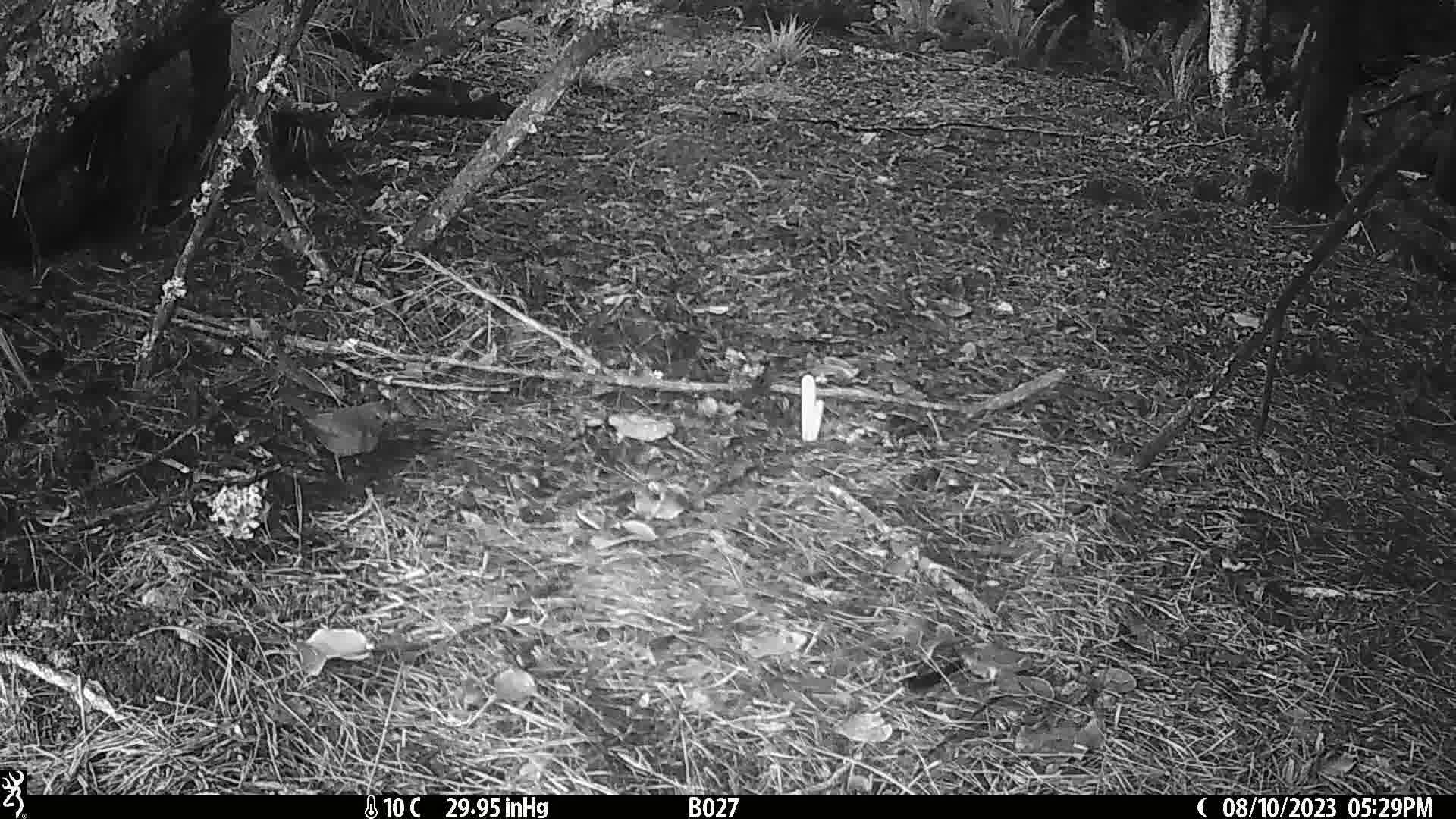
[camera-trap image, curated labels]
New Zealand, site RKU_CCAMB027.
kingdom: Animalia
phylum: Chordata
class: Aves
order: Passeriformes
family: Turdidae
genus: Turdus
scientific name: Turdus merula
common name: eurasian blackbird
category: blackbird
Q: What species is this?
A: Blackbird (eurasian blackbird) (Turdus merula).